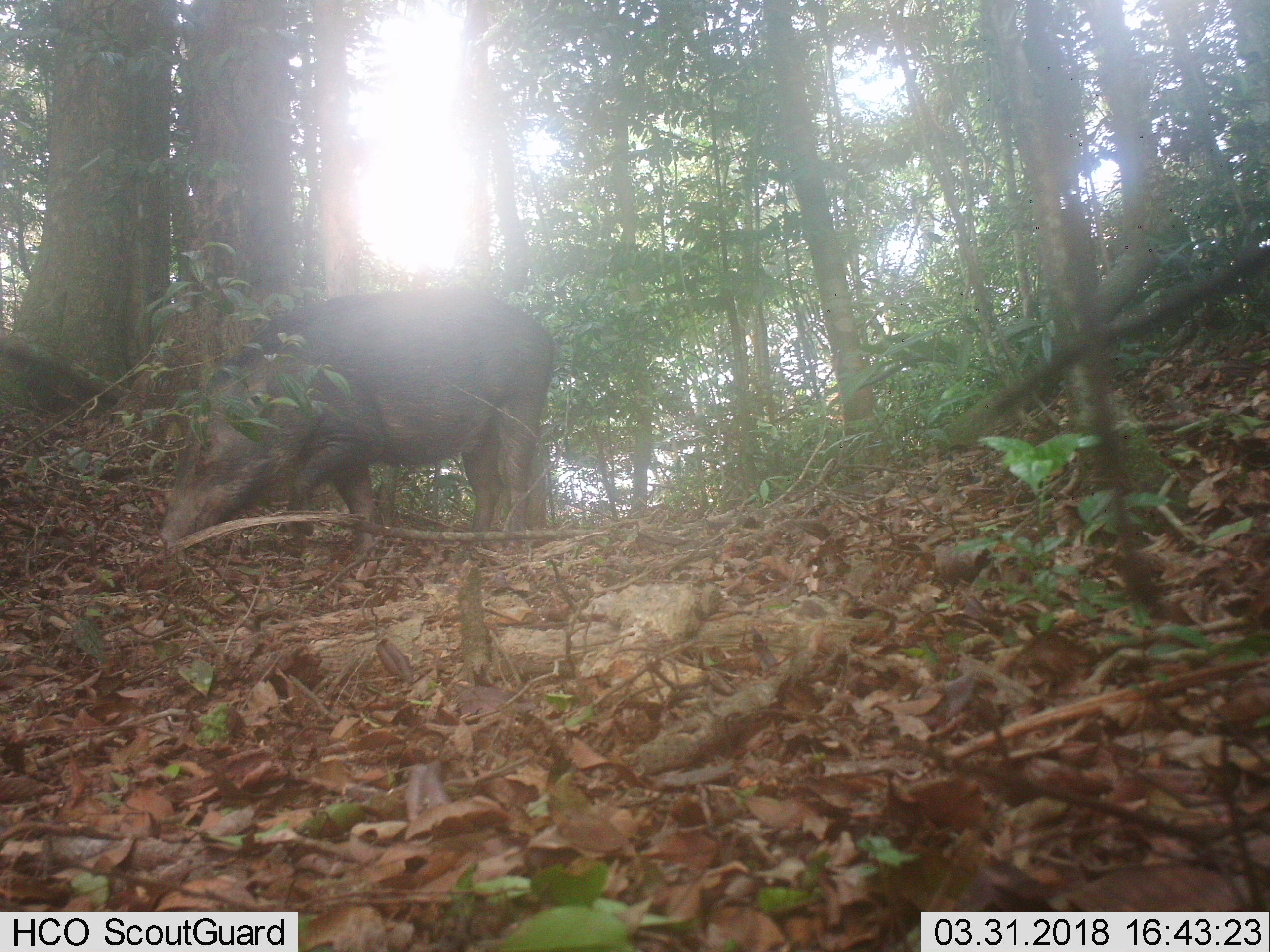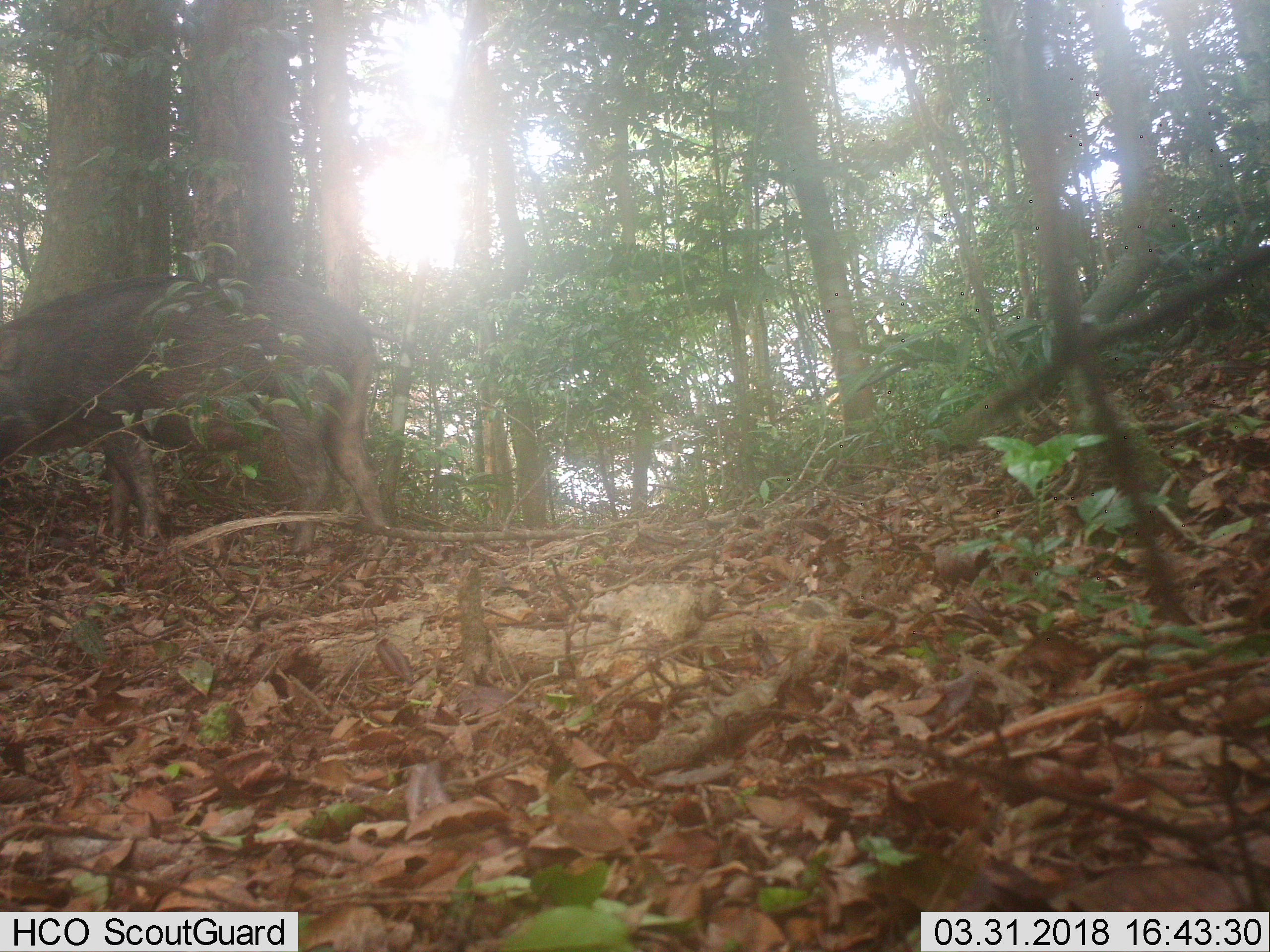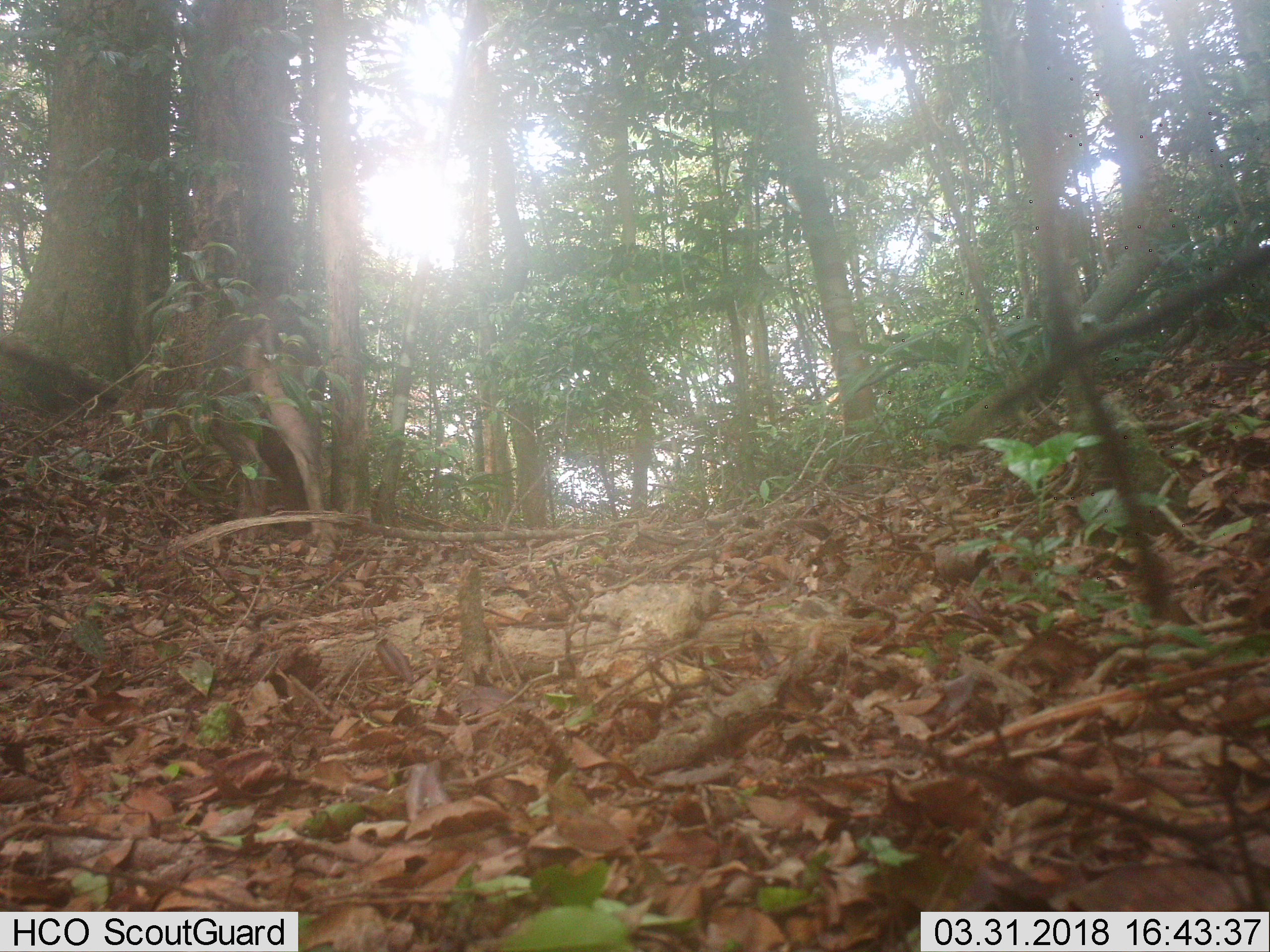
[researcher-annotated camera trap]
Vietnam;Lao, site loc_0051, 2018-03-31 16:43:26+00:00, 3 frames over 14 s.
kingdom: Animalia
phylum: Chordata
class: Mammalia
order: Artiodactyla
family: Suidae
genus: Sus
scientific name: Sus scrofa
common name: eurasian wild pig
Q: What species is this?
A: Eurasian wild pig (Sus scrofa).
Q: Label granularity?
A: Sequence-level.